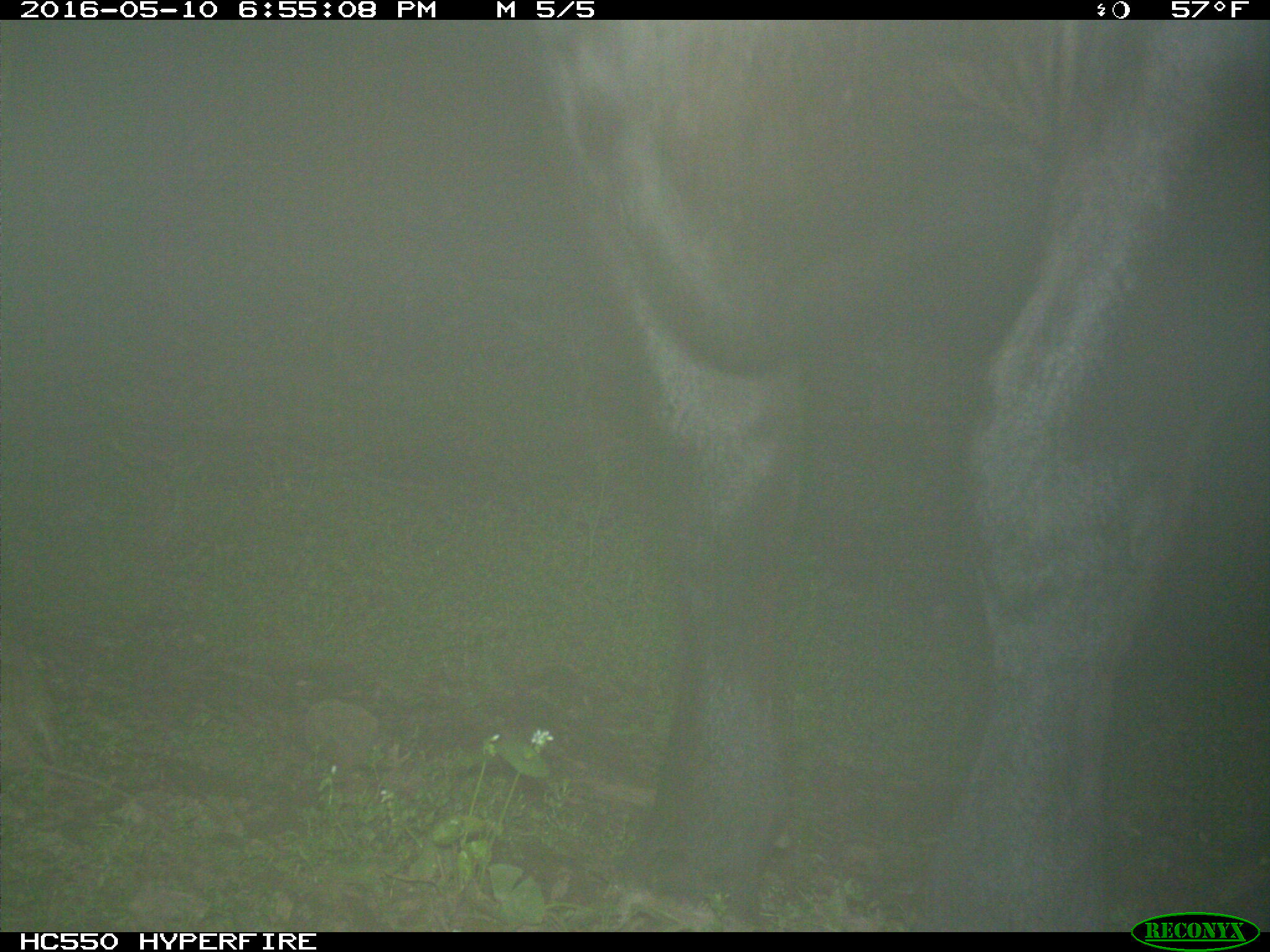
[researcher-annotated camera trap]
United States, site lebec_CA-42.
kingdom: Animalia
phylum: Chordata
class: Mammalia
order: Artiodactyla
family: Bovidae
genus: Bos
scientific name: Bos taurus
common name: domestic cow